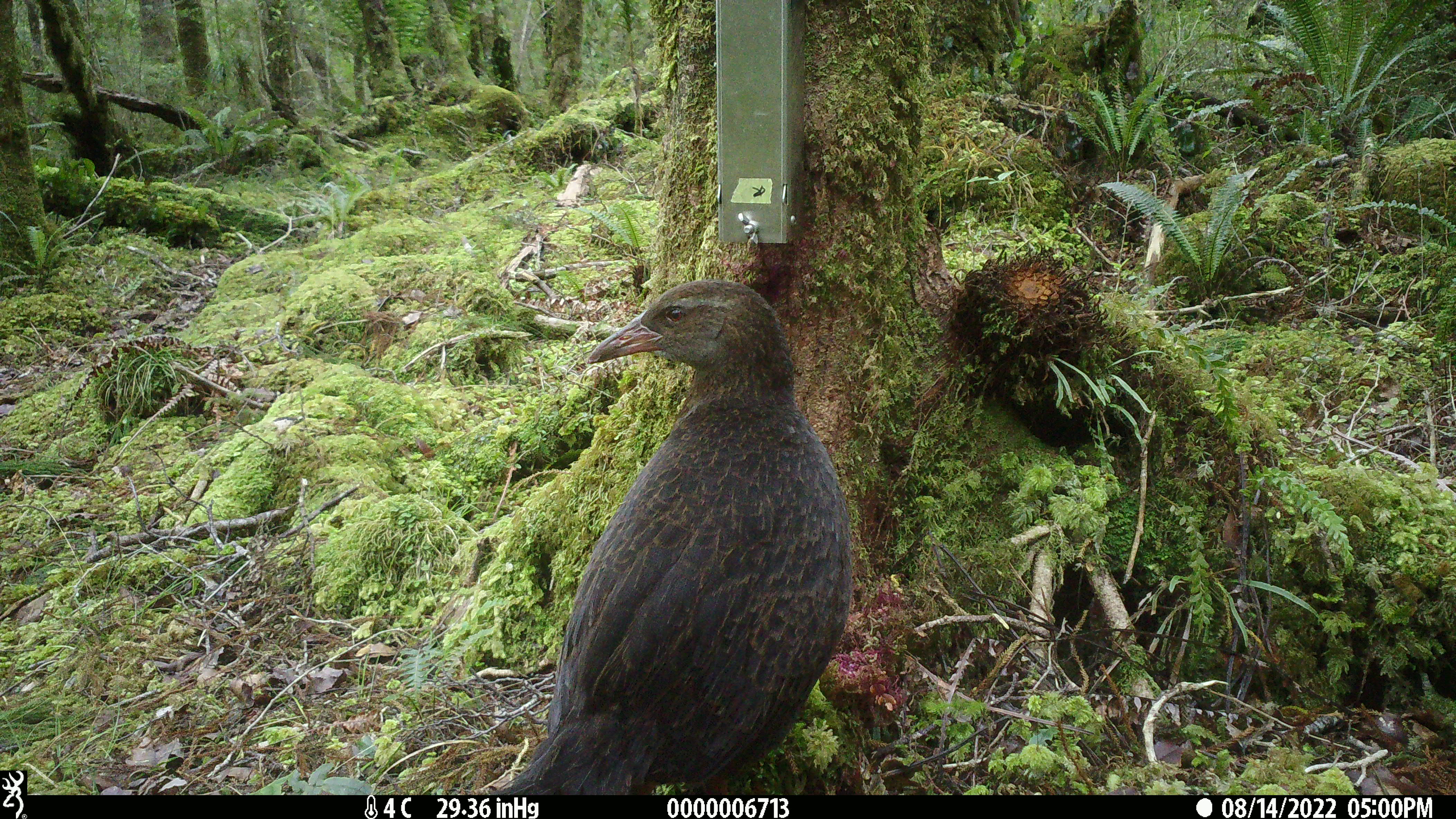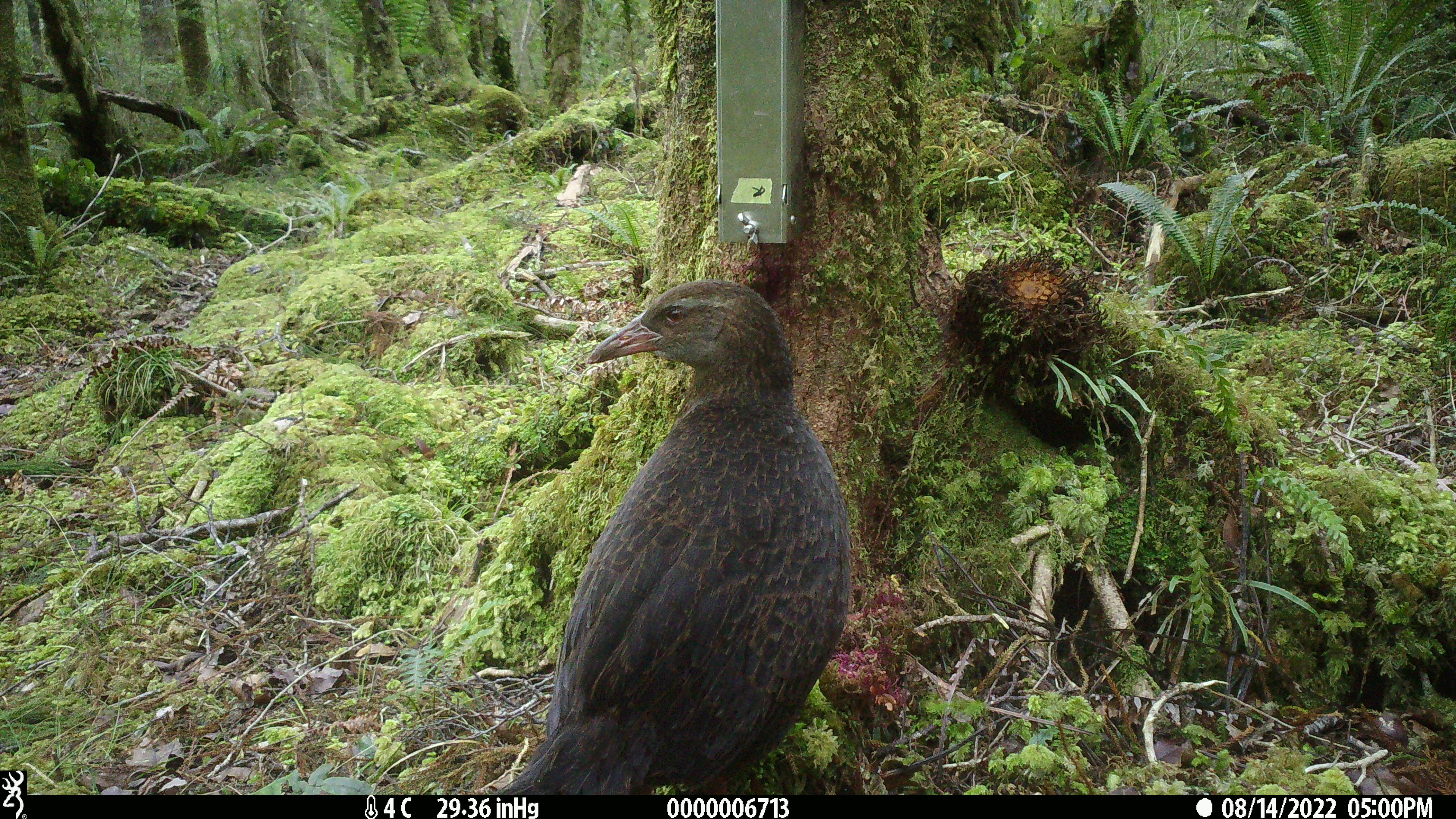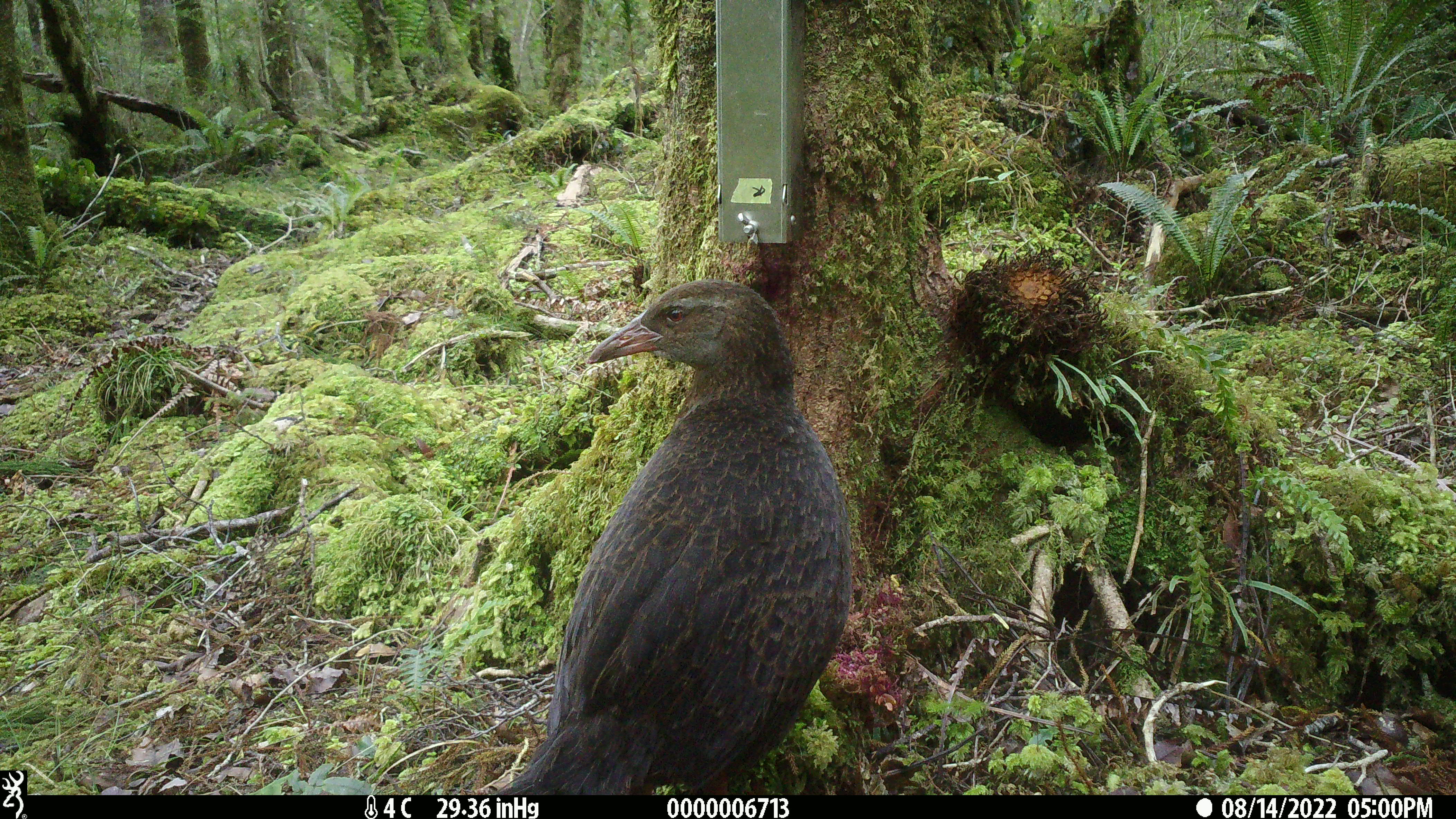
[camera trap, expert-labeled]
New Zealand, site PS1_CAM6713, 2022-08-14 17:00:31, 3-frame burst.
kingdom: Animalia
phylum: Chordata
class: Aves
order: Gruiformes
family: Rallidae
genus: Gallirallus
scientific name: Gallirallus australis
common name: weka